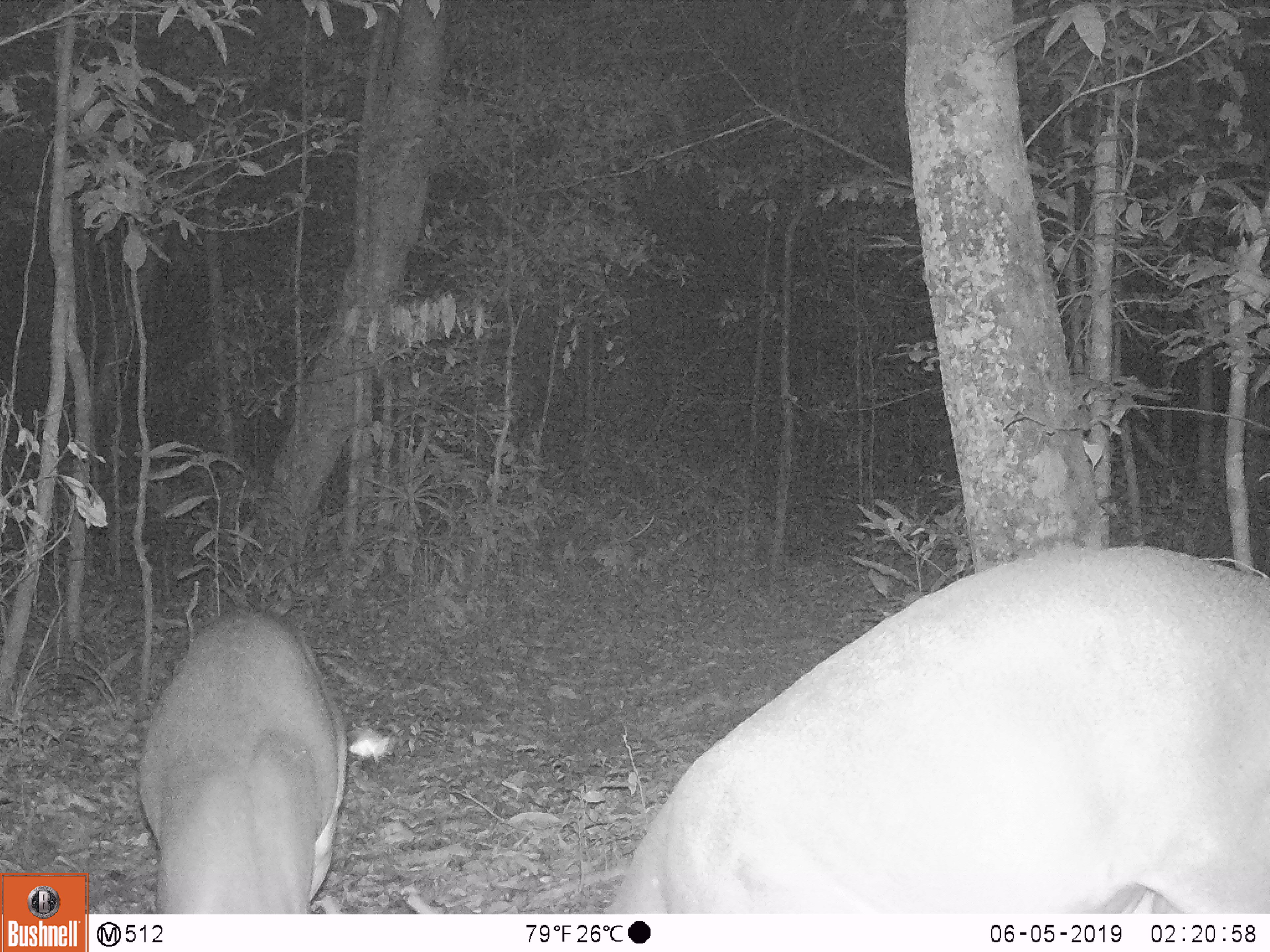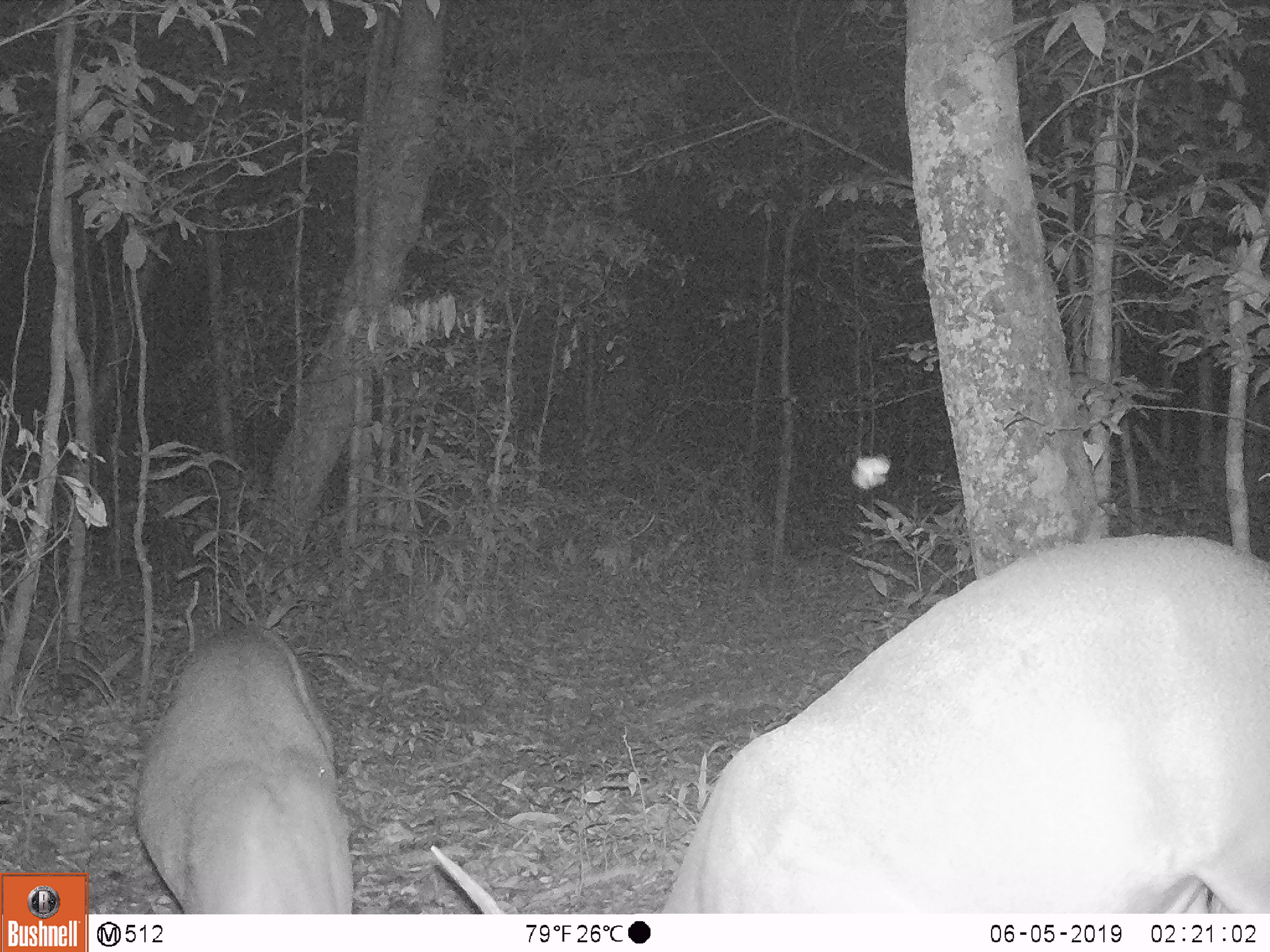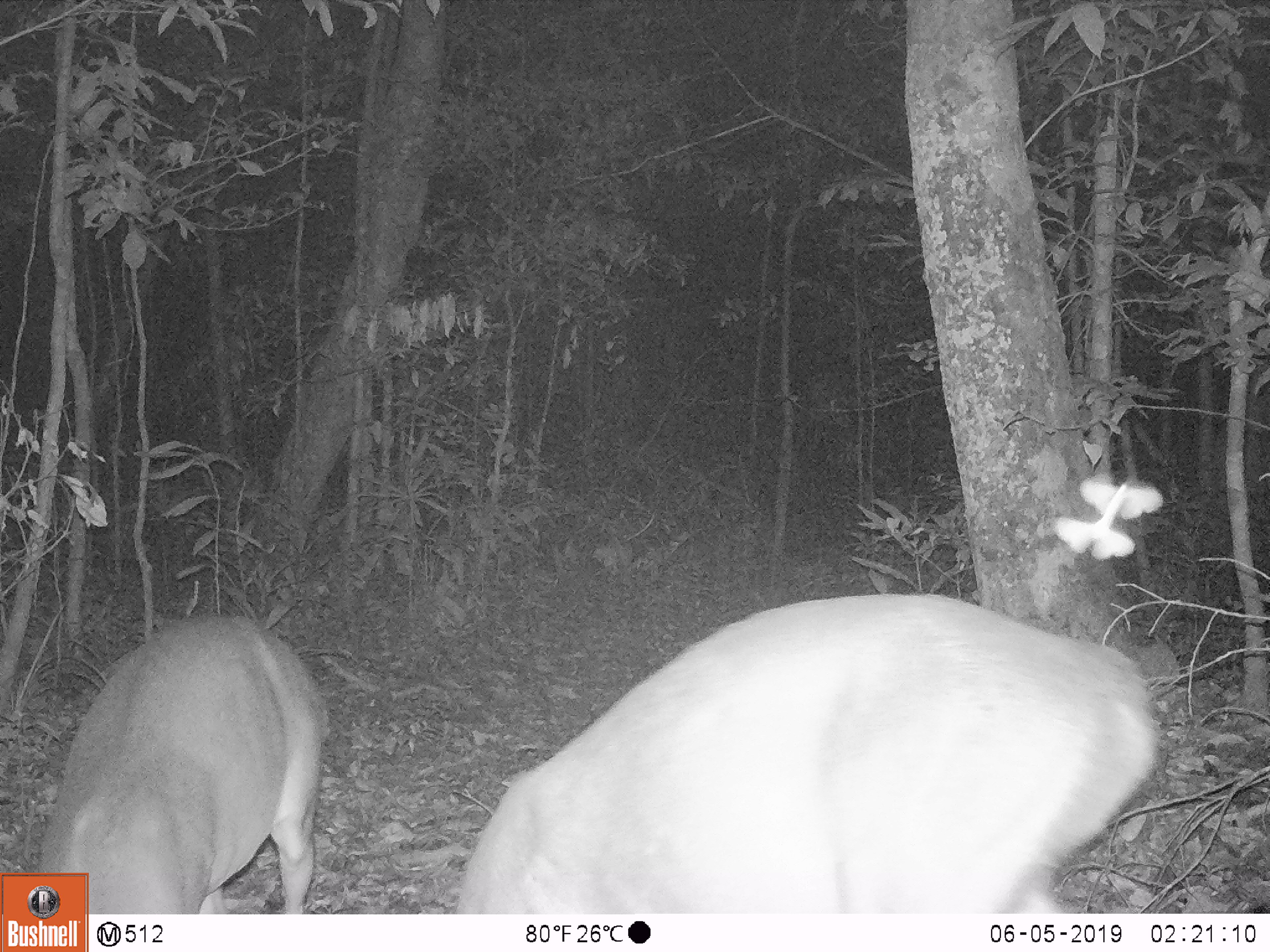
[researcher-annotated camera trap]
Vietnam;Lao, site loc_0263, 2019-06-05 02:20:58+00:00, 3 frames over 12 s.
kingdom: Animalia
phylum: Chordata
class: Mammalia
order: Artiodactyla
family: Cervidae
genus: Muntiacus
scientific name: Muntiacus vuquangensis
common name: large-antlered muntjac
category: large antlered muntjac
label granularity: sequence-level